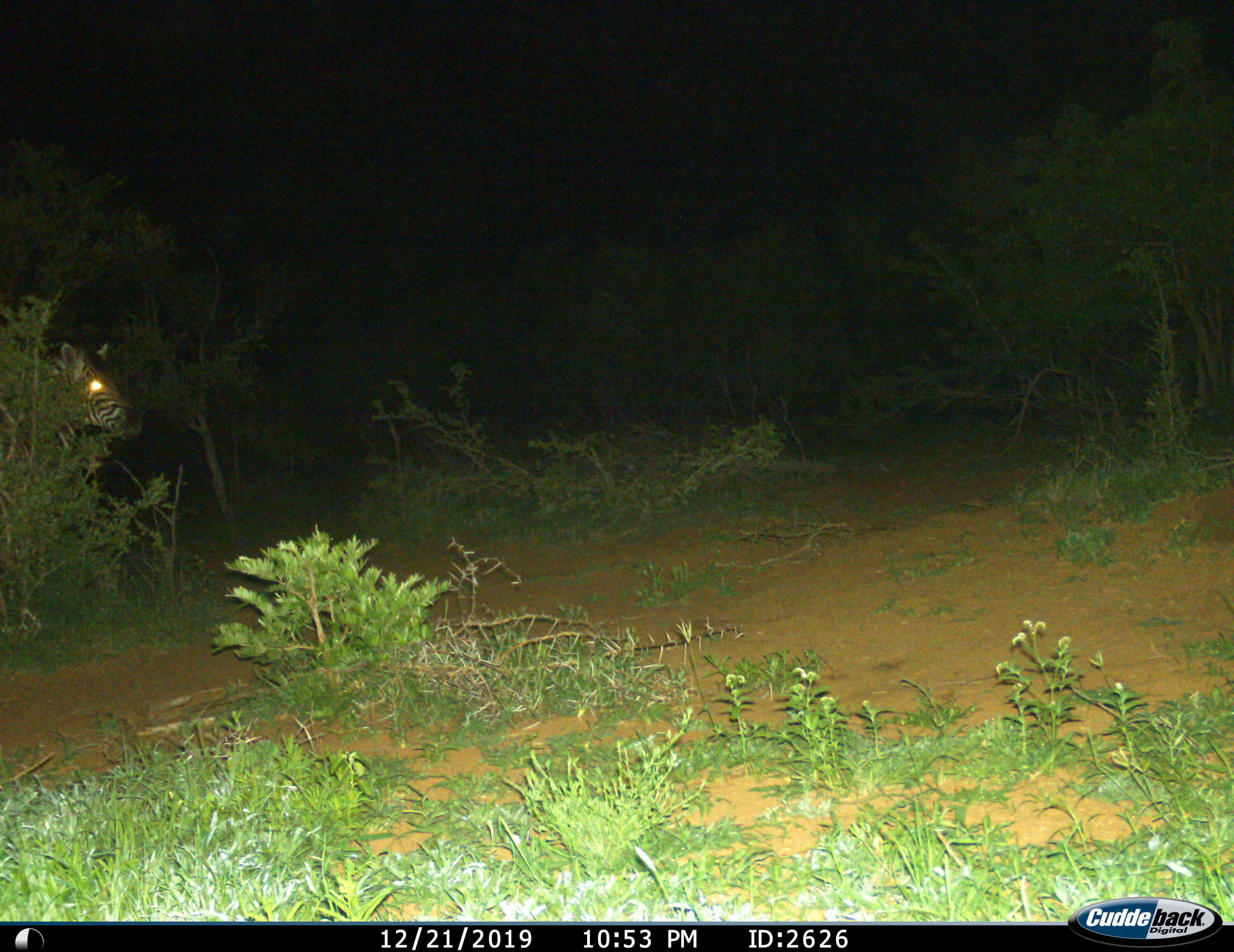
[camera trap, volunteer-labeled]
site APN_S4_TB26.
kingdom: Animalia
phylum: Chordata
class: Mammalia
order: Perissodactyla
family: Equidae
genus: Equus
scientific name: Equus quagga burchellii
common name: burchell's zebra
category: zebraburchells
Zebraburchells (burchell's zebra) (Equus quagga burchellii), count 1. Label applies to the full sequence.